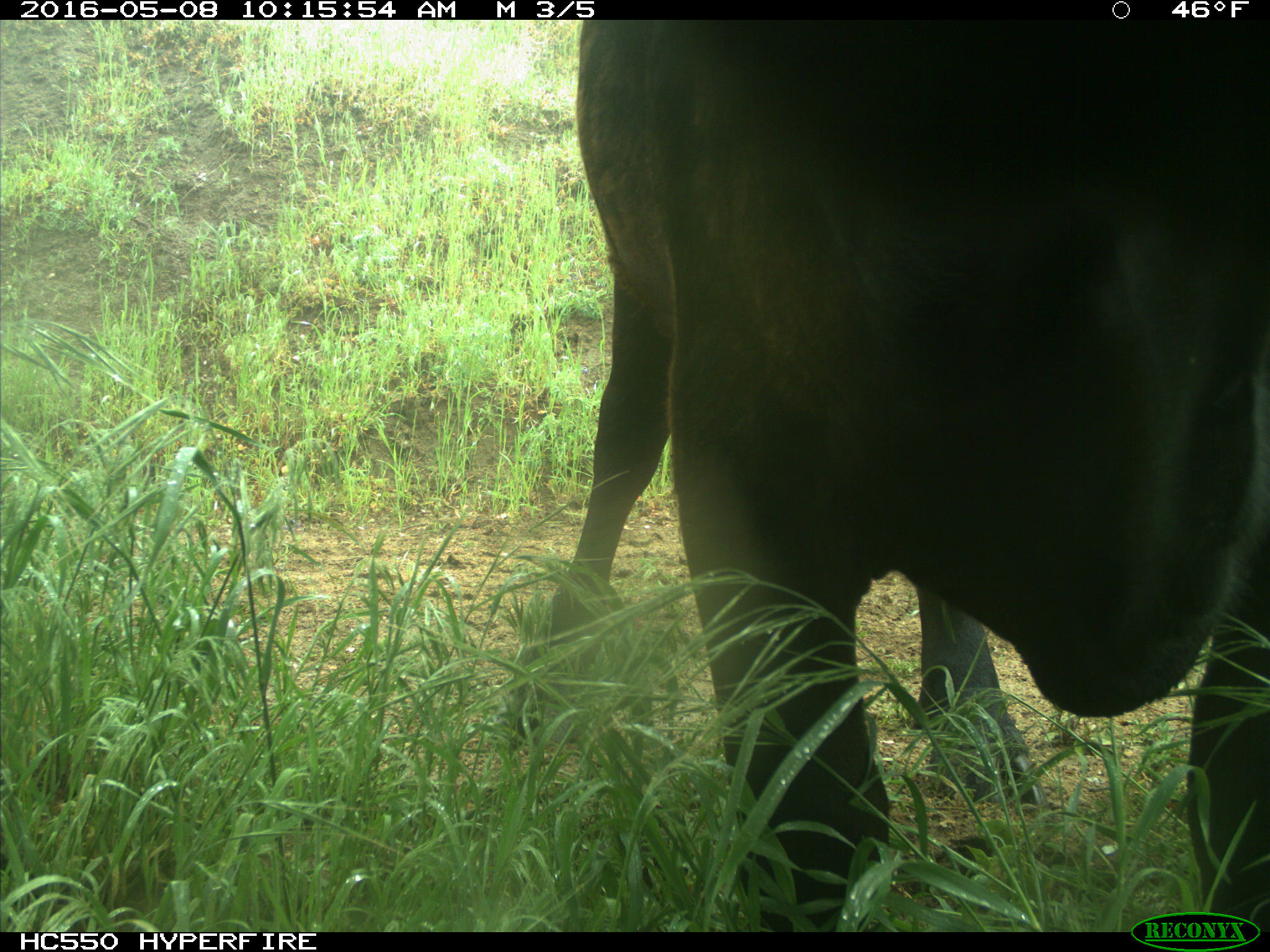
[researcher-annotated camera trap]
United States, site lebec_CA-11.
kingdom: Animalia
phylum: Chordata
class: Mammalia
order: Artiodactyla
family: Bovidae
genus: Bos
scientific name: Bos taurus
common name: domestic cow